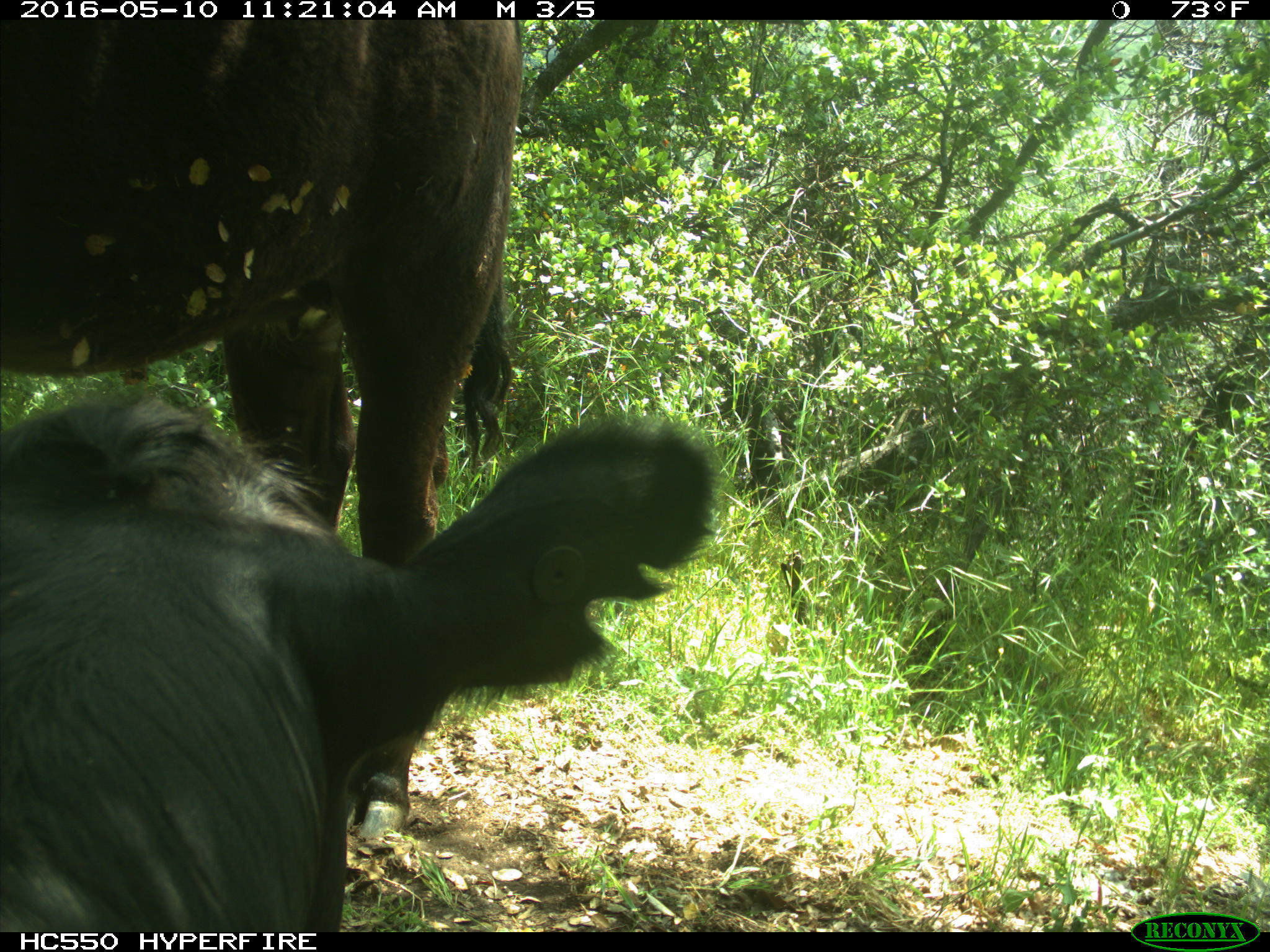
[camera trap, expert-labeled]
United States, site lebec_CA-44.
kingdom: Animalia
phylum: Chordata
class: Mammalia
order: Artiodactyla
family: Bovidae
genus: Bos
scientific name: Bos taurus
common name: domestic cow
Bos taurus (domestic cow).